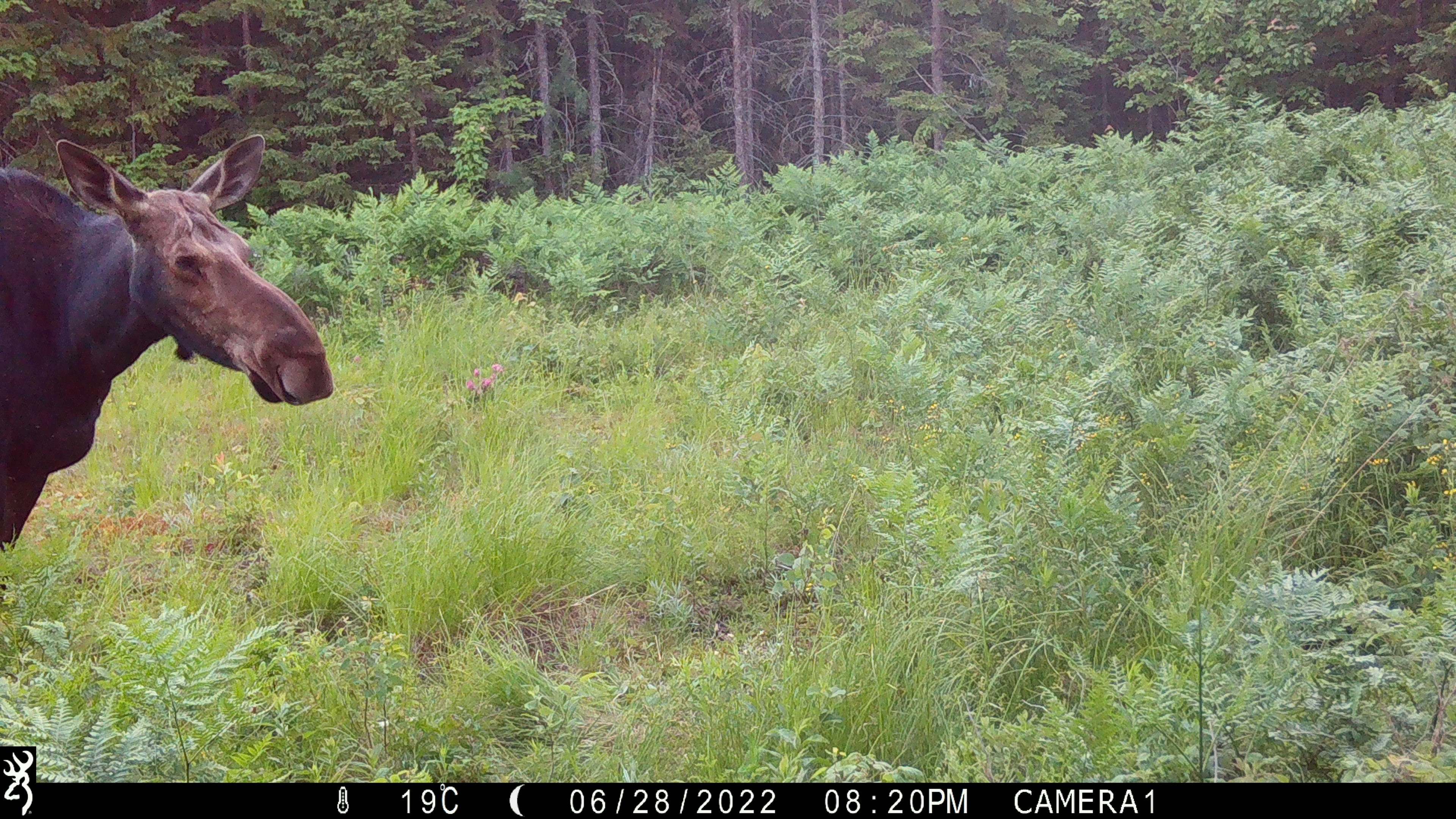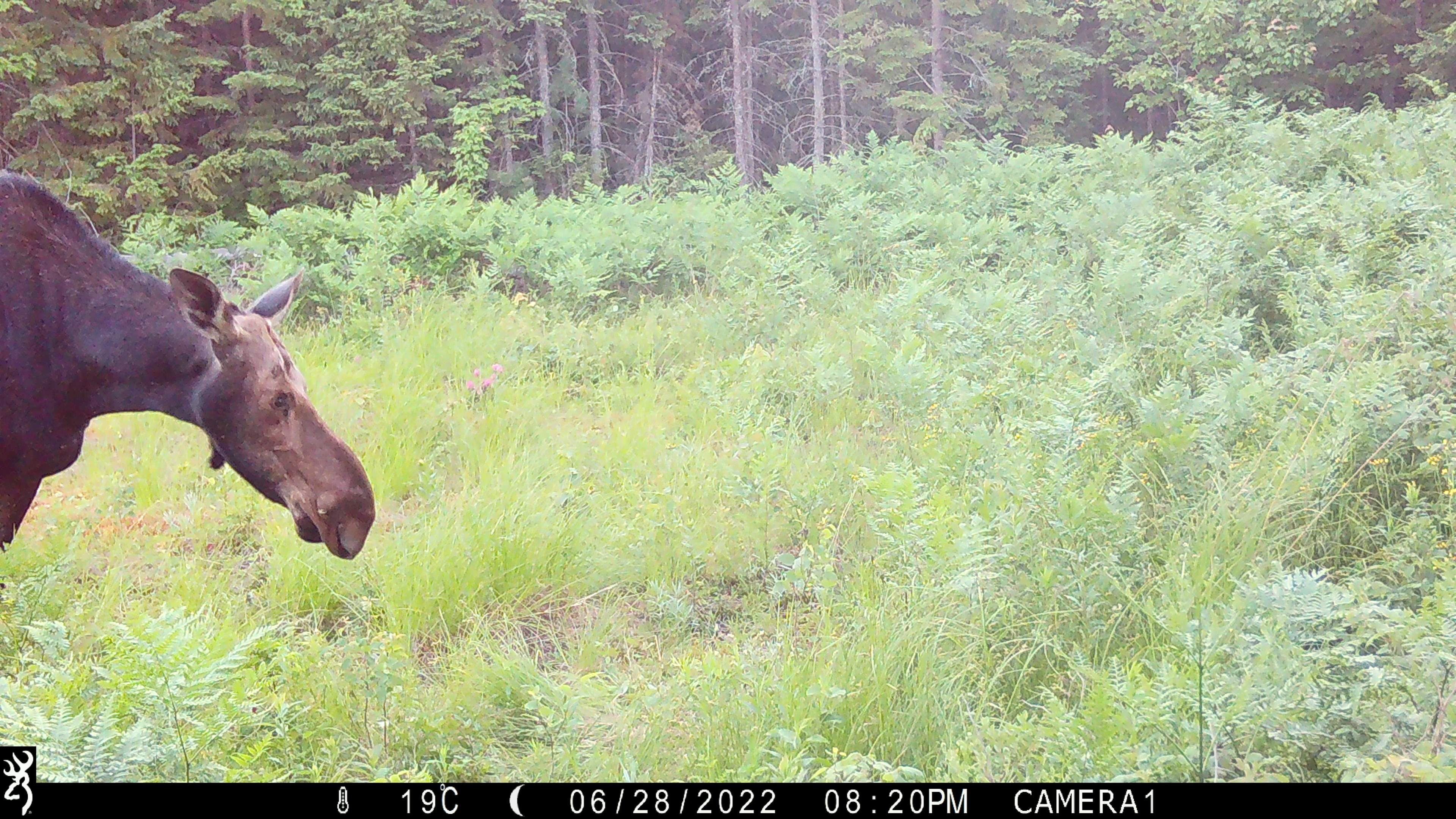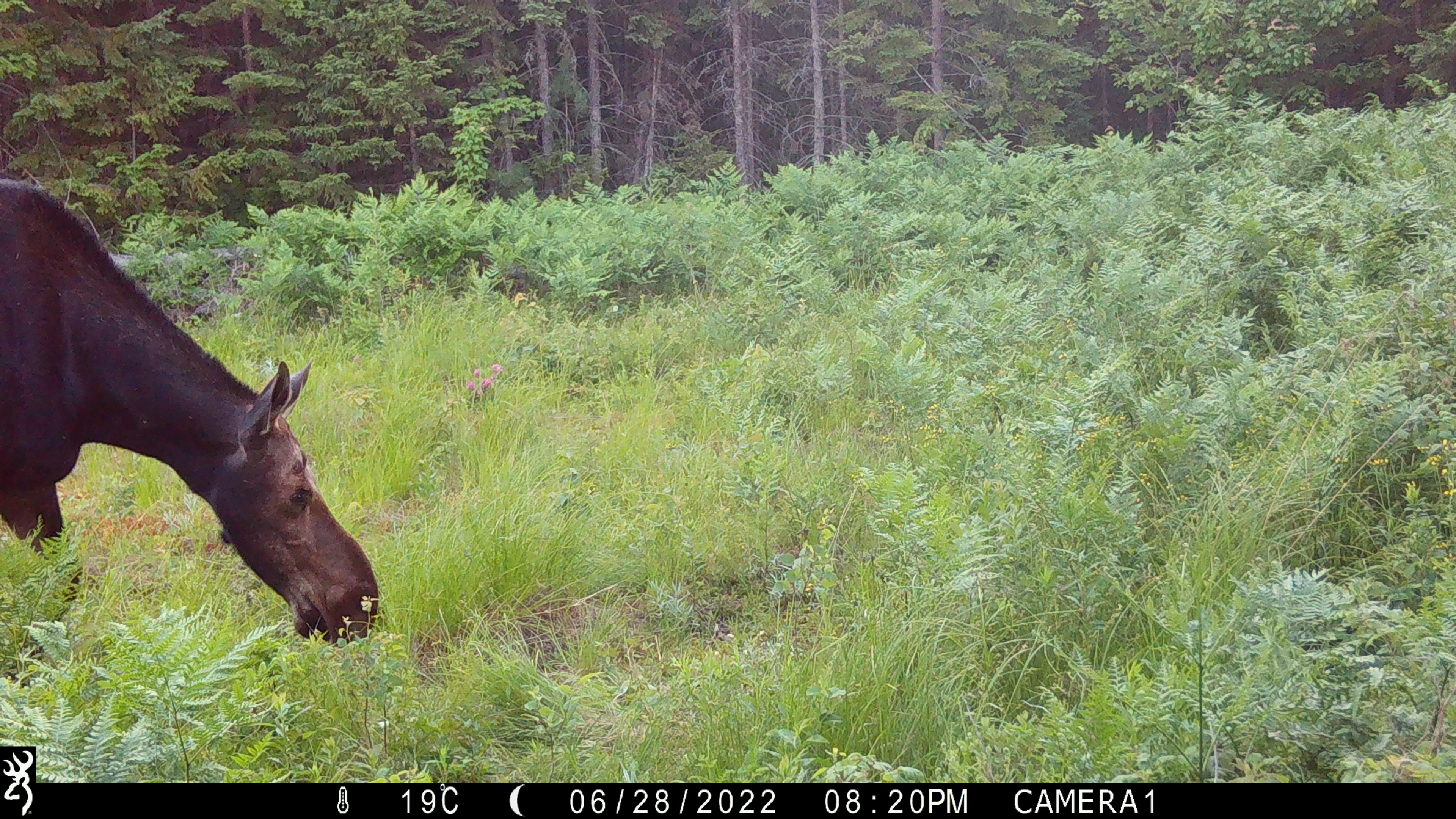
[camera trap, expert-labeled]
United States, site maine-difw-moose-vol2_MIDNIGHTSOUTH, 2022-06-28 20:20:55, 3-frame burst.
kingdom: Animalia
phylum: Chordata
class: Mammalia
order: Artiodactyla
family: Cervidae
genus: Alces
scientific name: Alces alces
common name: moose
Moose (Alces alces).